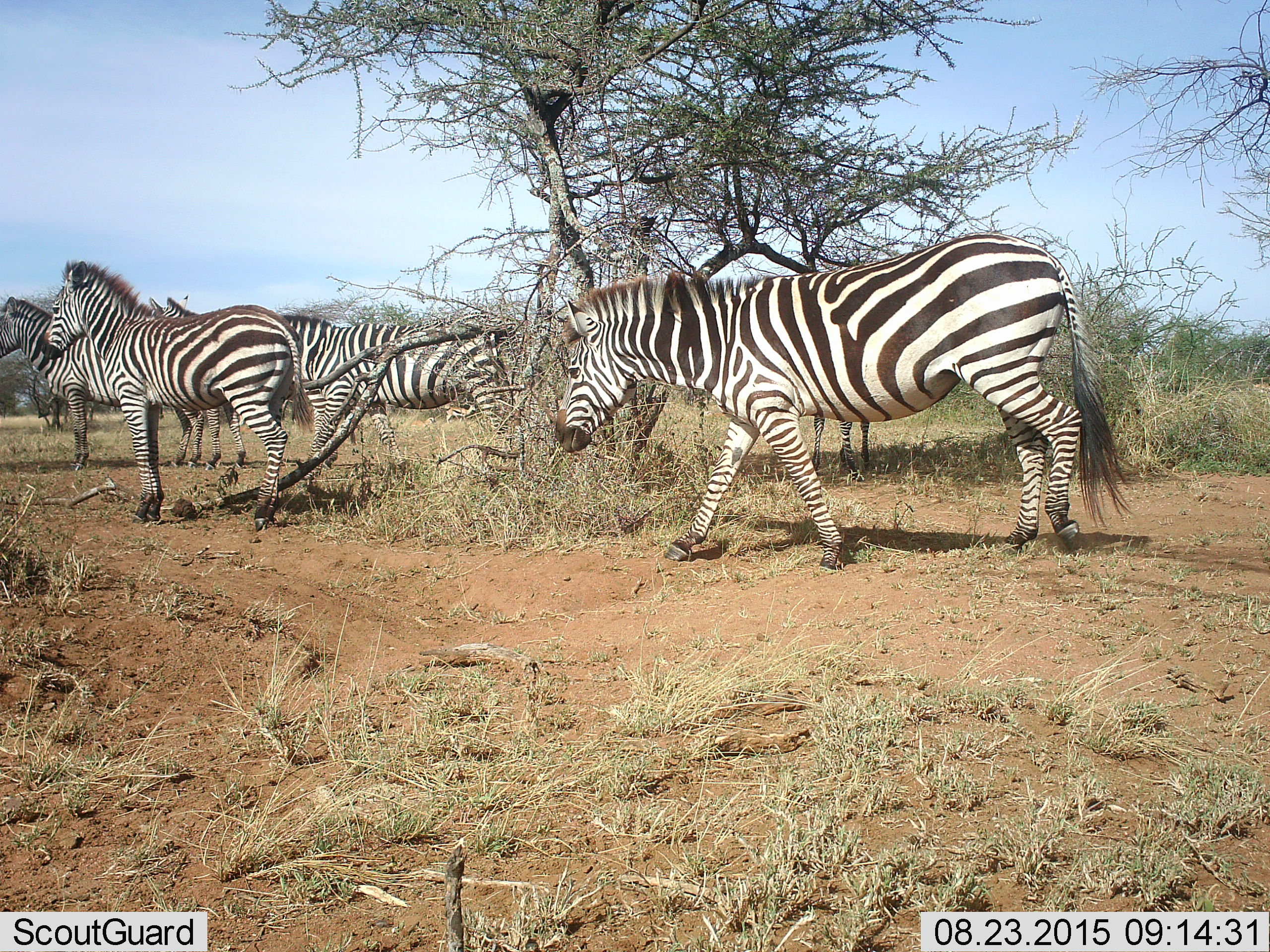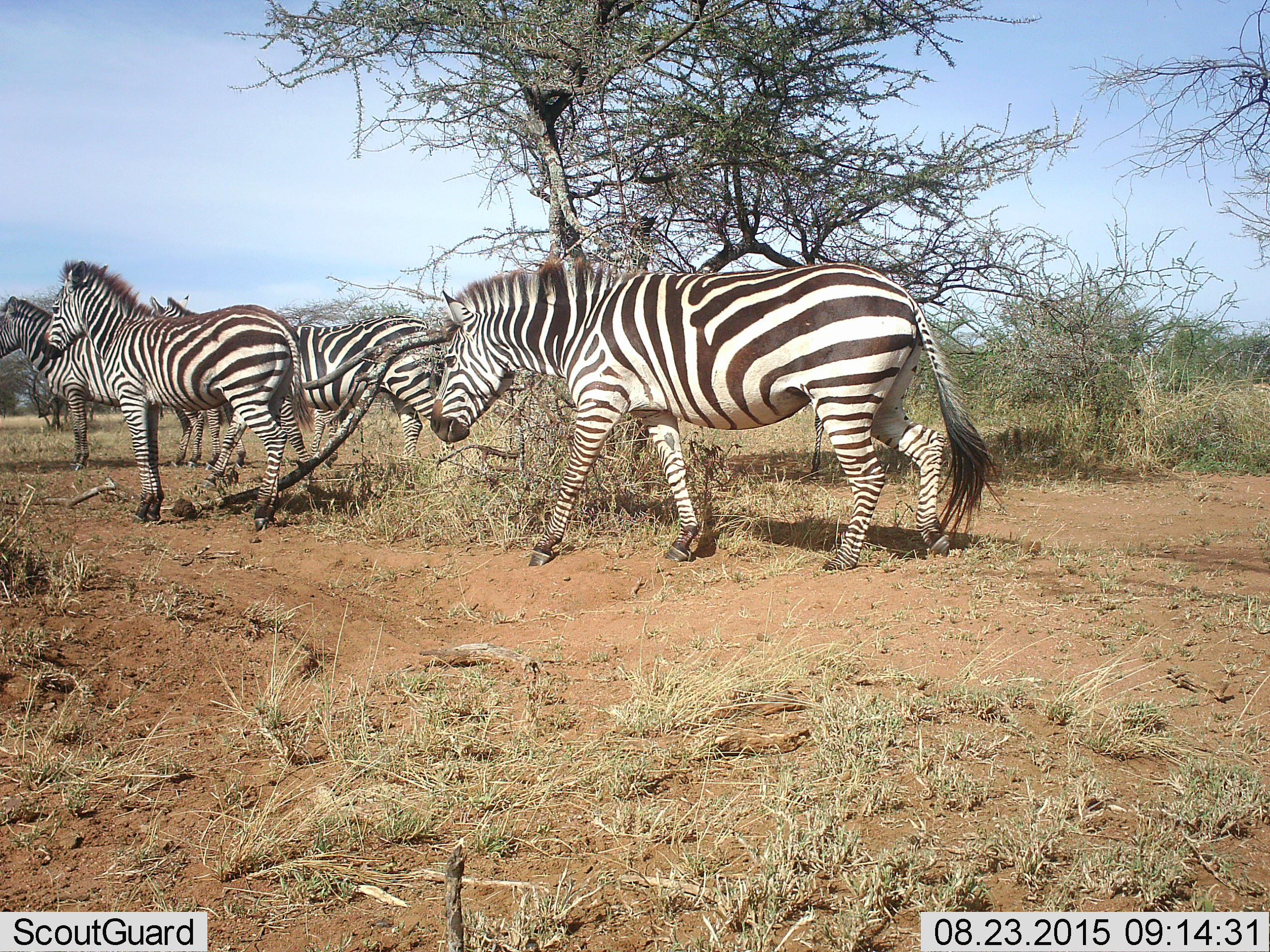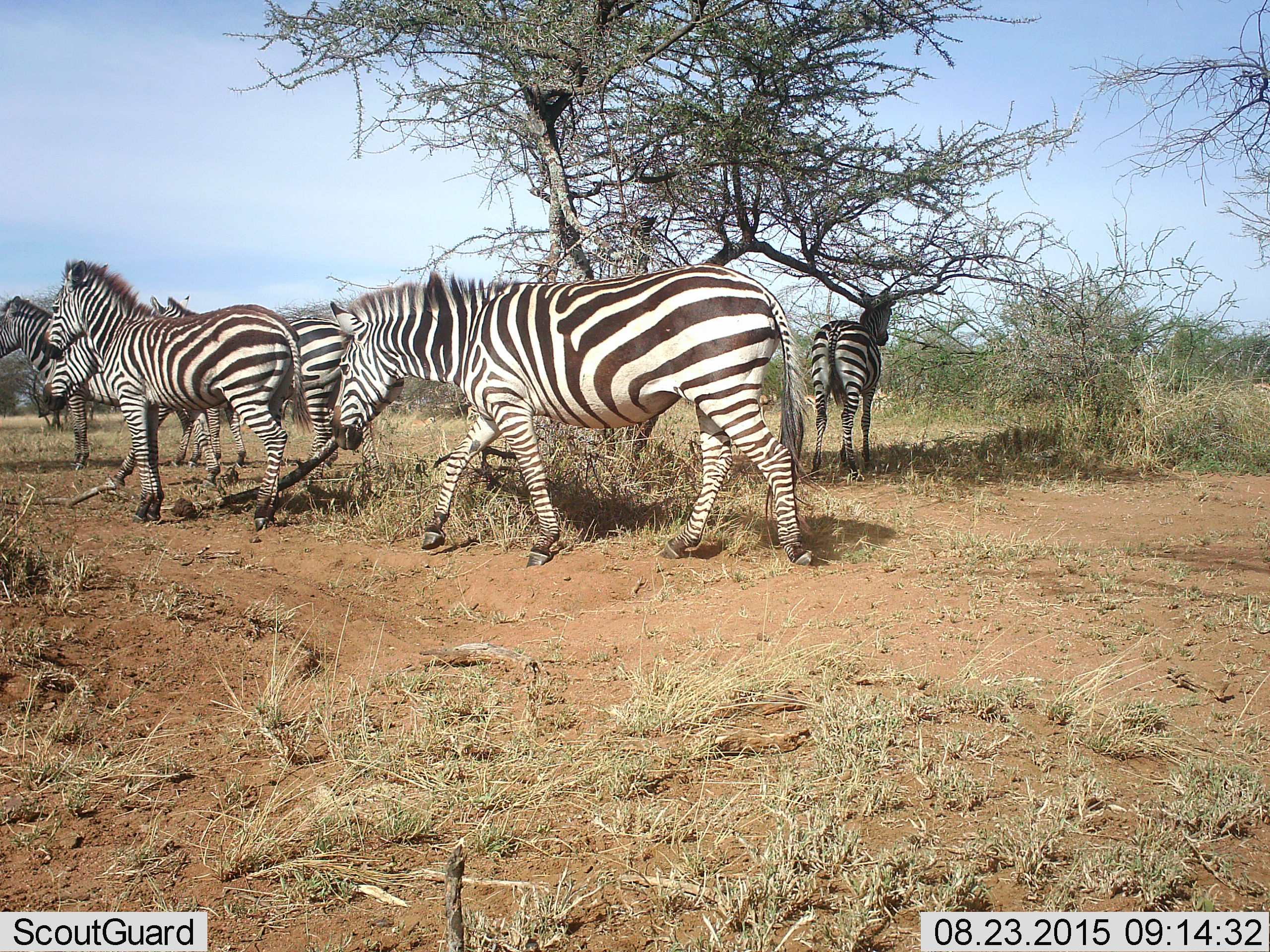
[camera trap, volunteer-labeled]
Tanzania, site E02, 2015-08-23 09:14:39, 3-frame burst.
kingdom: Animalia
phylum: Chordata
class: Mammalia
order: Perissodactyla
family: Equidae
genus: Equus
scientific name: Equus quagga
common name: plains zebra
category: zebra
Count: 5.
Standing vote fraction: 55%.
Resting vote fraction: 5%.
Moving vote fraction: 100%.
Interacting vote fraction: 0%.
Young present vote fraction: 15%.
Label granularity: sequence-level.